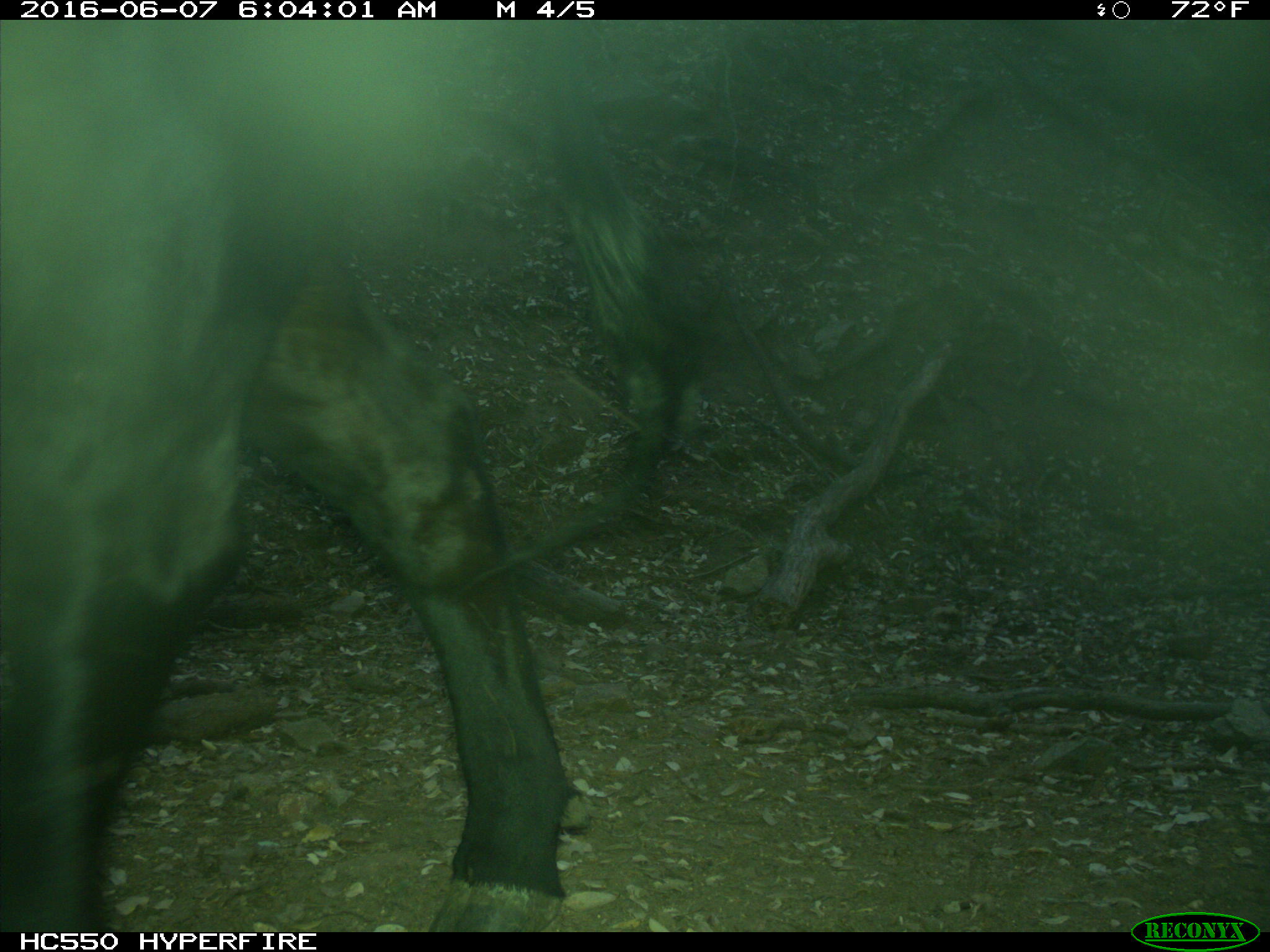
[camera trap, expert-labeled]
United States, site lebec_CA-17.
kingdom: Animalia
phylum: Chordata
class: Mammalia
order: Artiodactyla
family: Bovidae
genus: Bos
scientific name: Bos taurus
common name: domestic cow